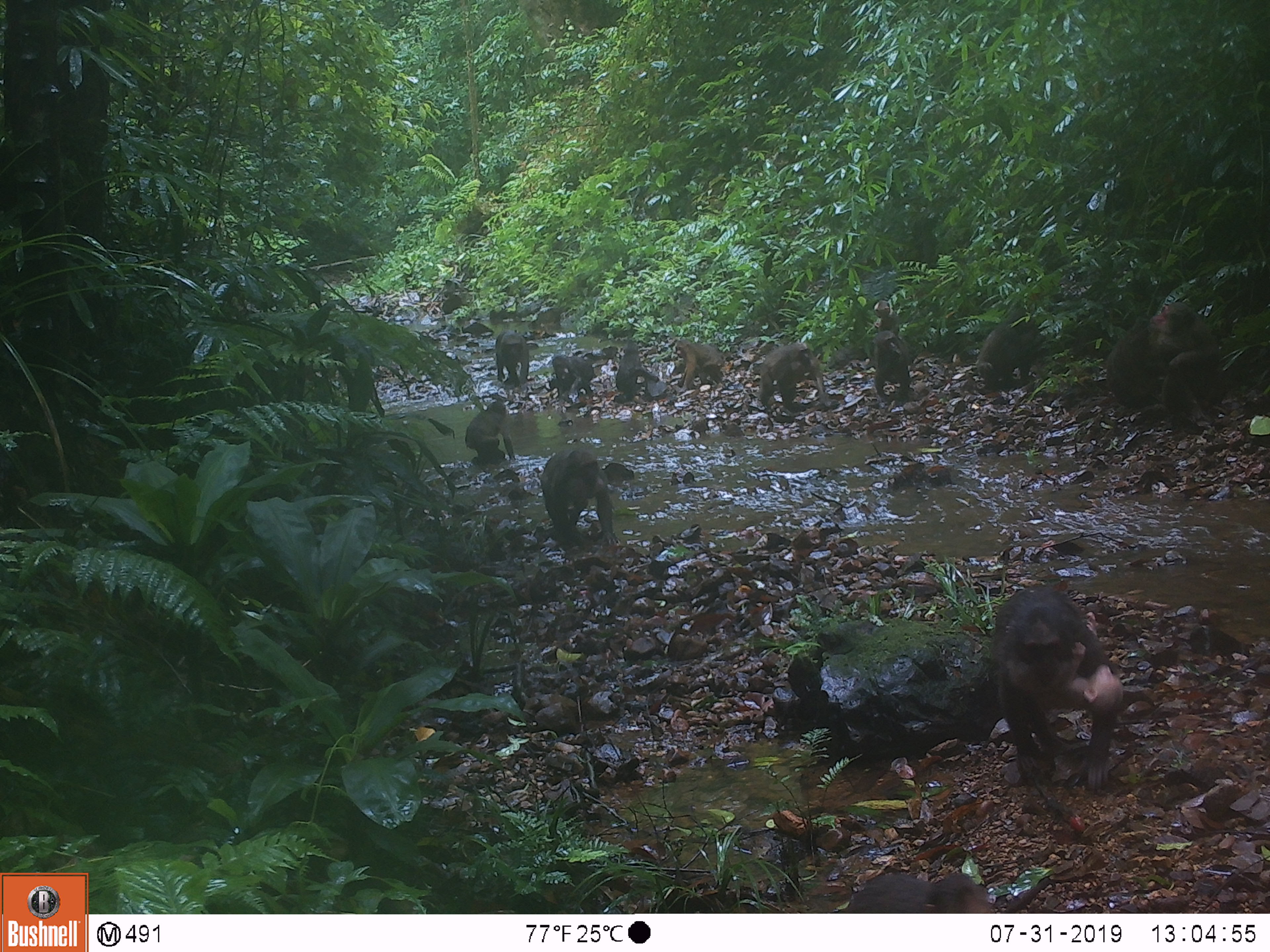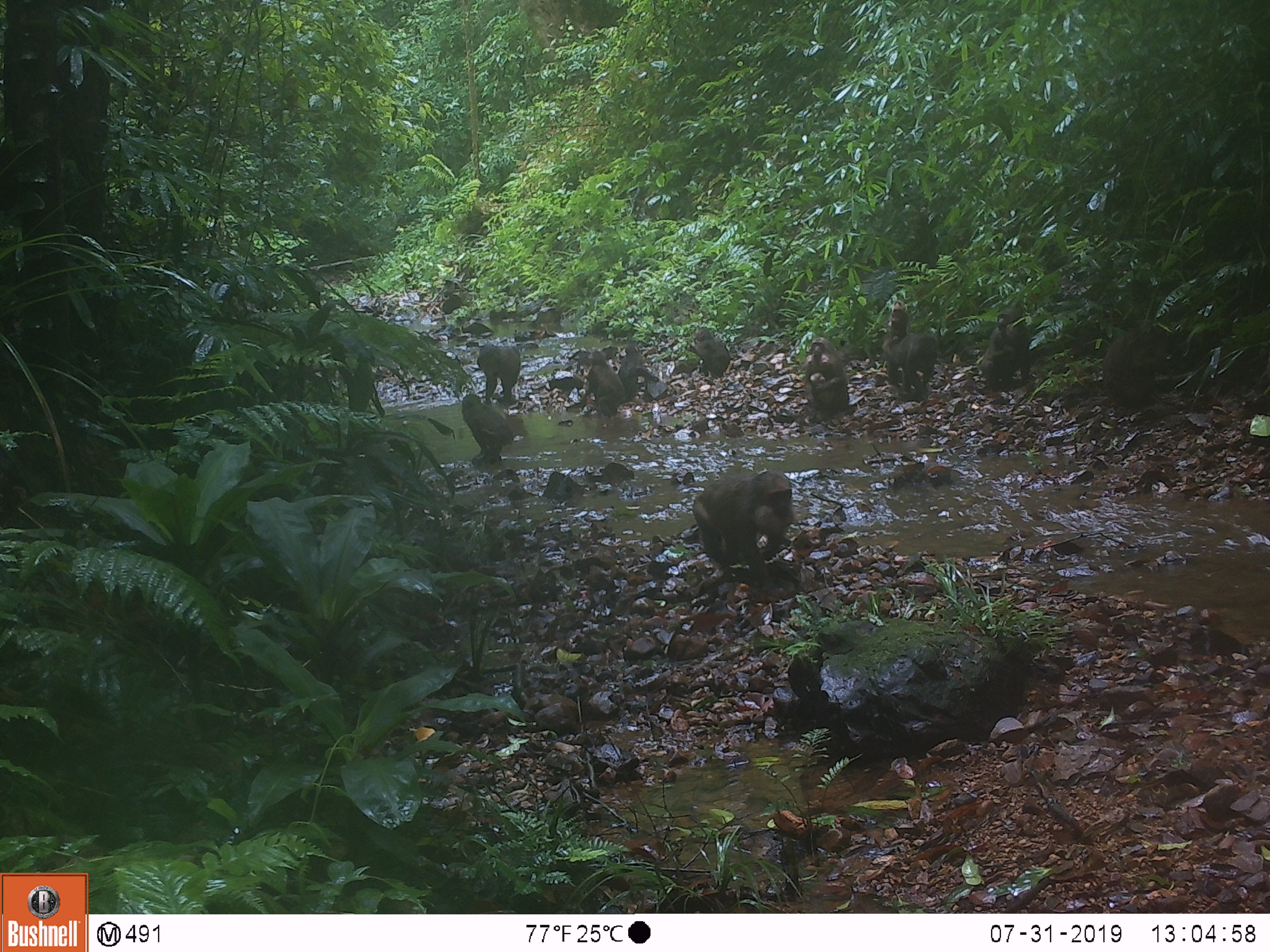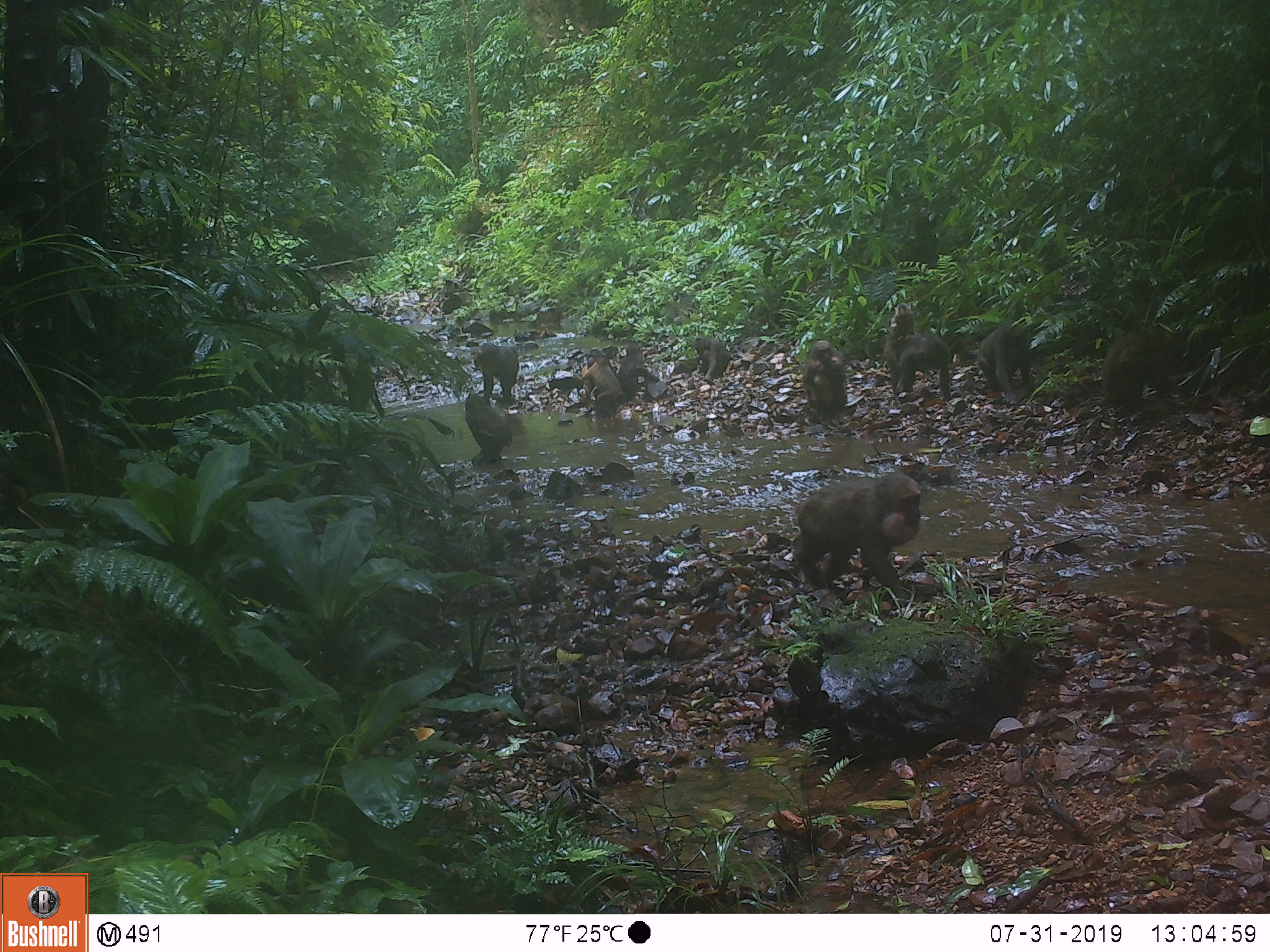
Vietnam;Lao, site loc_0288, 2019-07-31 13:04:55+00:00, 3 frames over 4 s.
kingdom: Animalia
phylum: Chordata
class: Mammalia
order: Primates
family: Cercopithecidae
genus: Macaca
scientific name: Macaca arctoides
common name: stump-tailed macaque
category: stump tailed macaque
Stump tailed macaque (stump-tailed macaque) (Macaca arctoides). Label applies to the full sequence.